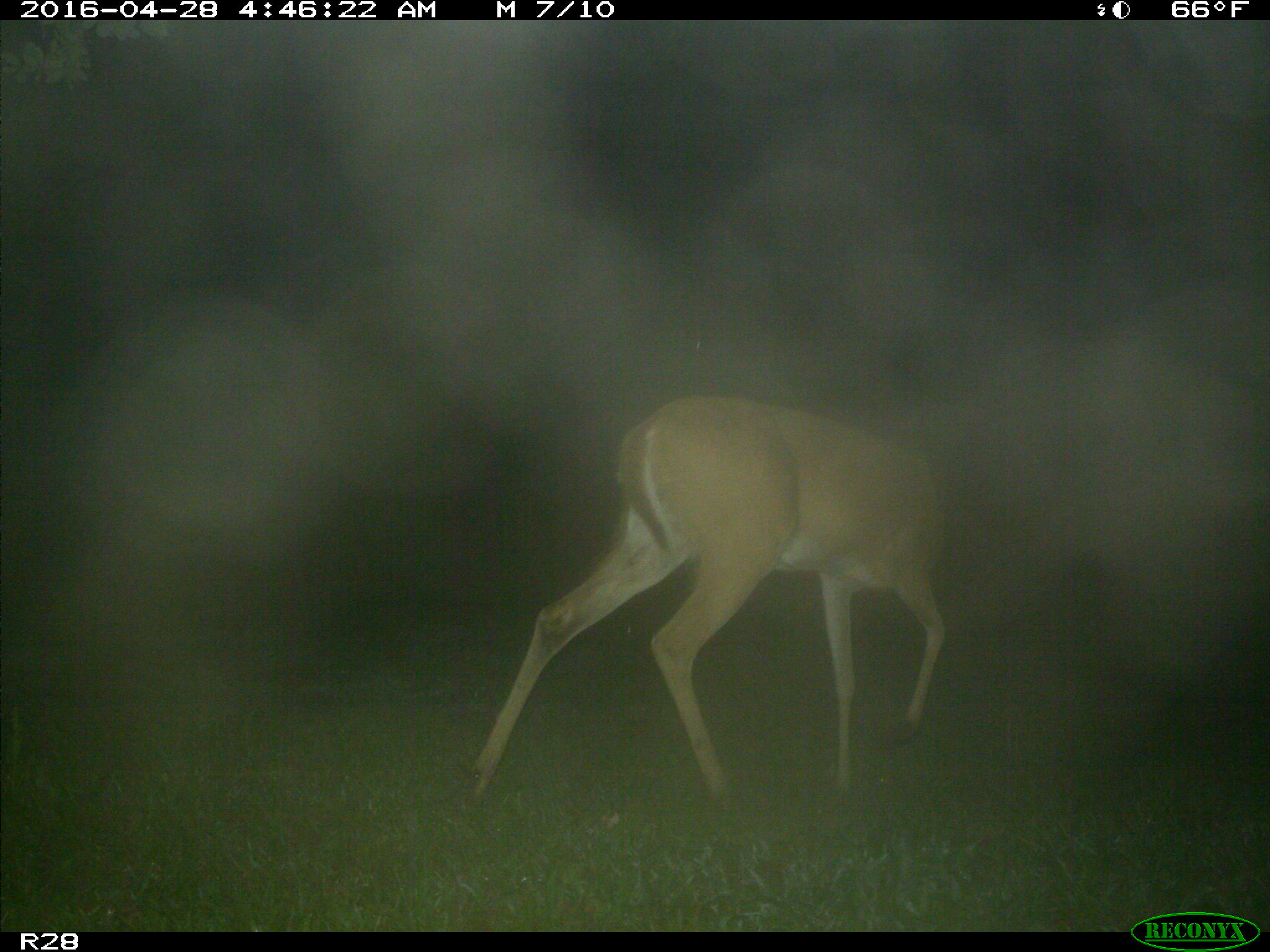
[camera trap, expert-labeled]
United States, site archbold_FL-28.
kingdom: Animalia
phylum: Chordata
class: Mammalia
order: Artiodactyla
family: Cervidae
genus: Odocoileus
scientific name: Odocoileus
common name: deer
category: unidentified deer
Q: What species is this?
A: Unidentified deer (deer) (Odocoileus).